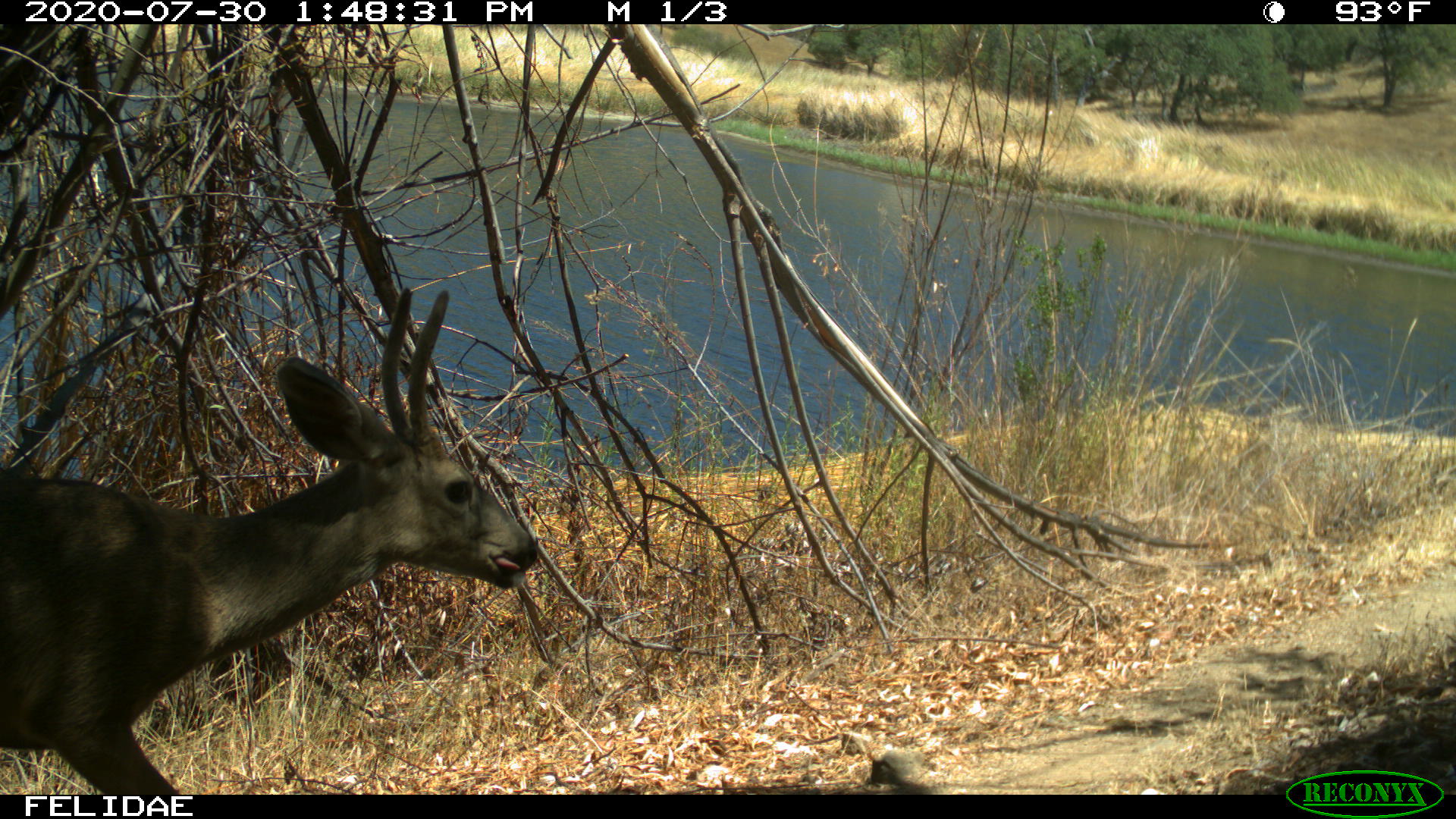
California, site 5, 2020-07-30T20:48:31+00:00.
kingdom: Animalia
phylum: Chordata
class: Mammalia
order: Artiodactyla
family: Cervidae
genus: Odocoileus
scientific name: Odocoileus hemionus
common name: mule deer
Mule deer (Odocoileus hemionus).